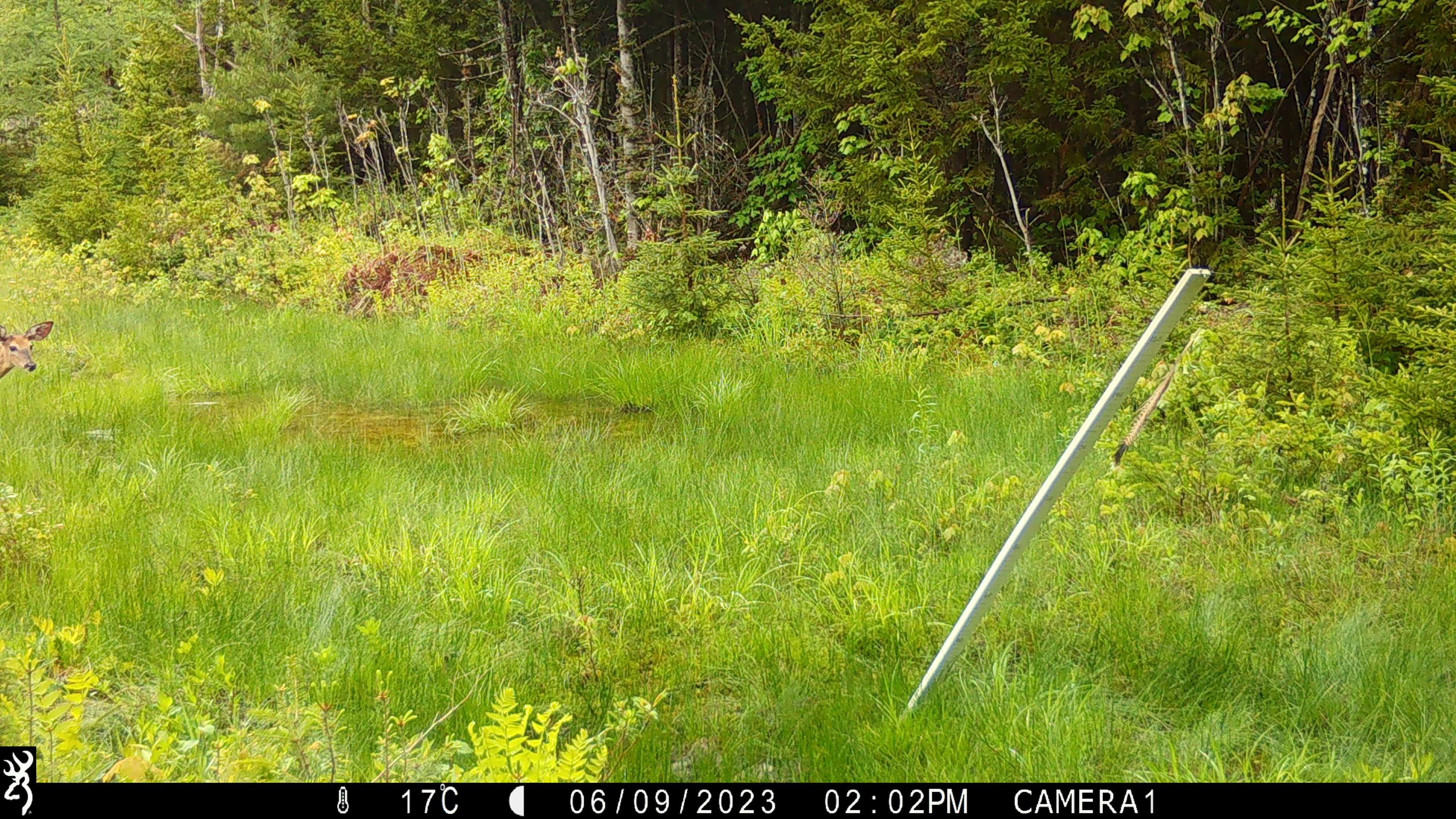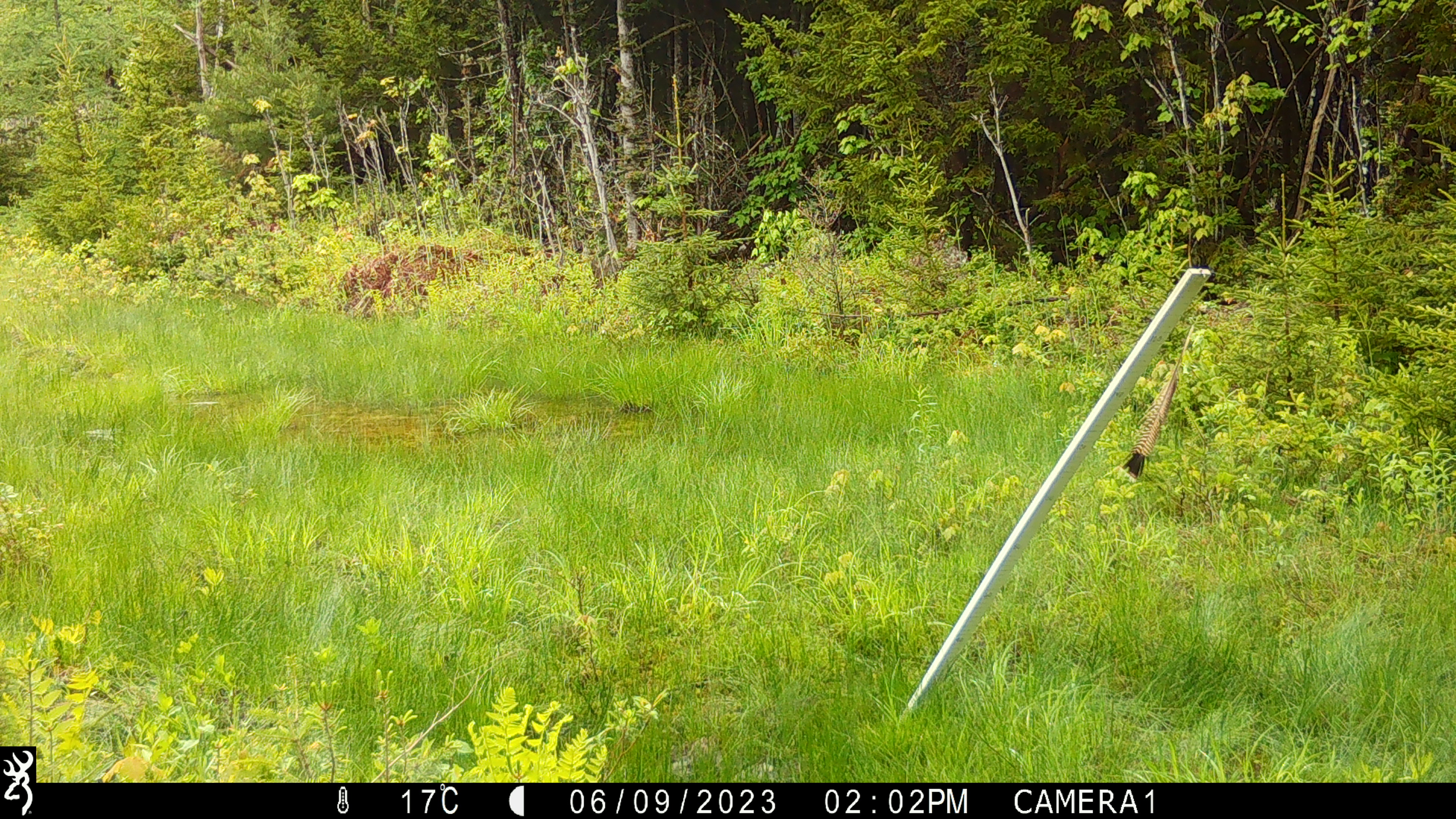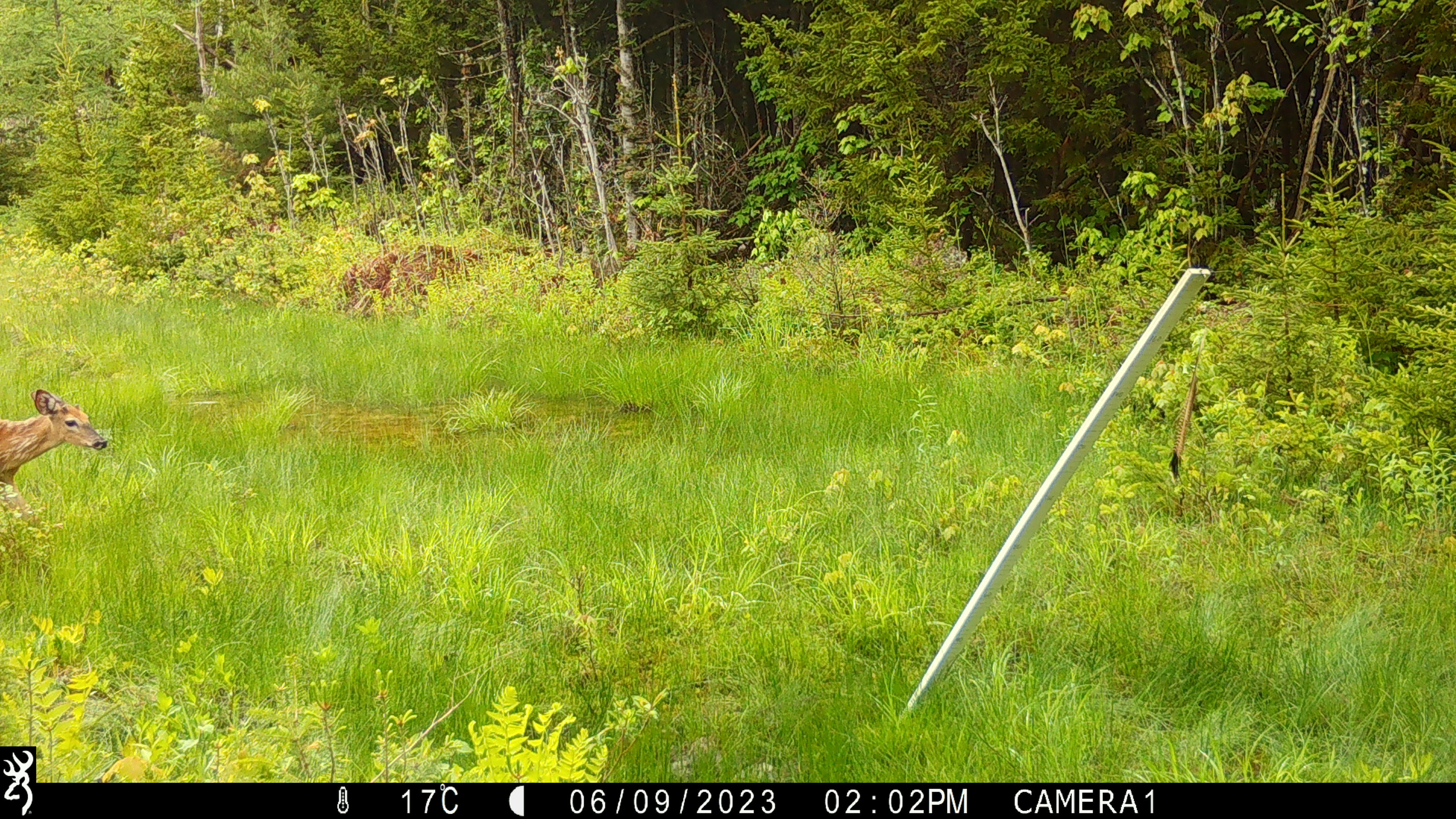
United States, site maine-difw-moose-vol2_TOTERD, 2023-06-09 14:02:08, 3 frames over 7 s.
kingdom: Animalia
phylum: Chordata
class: Mammalia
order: Artiodactyla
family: Cervidae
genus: Odocoileus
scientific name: Odocoileus virginianus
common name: white-tailed deer